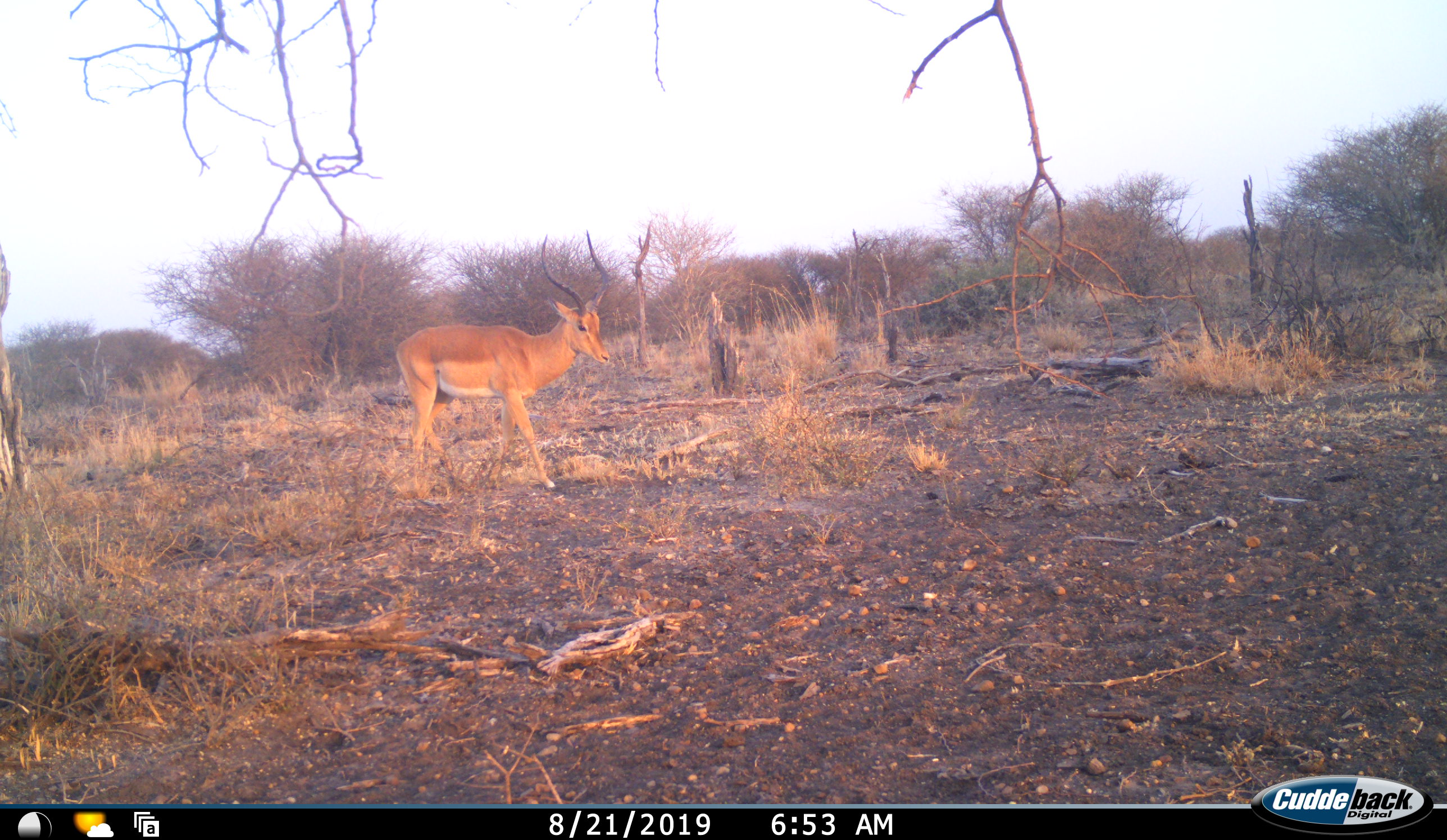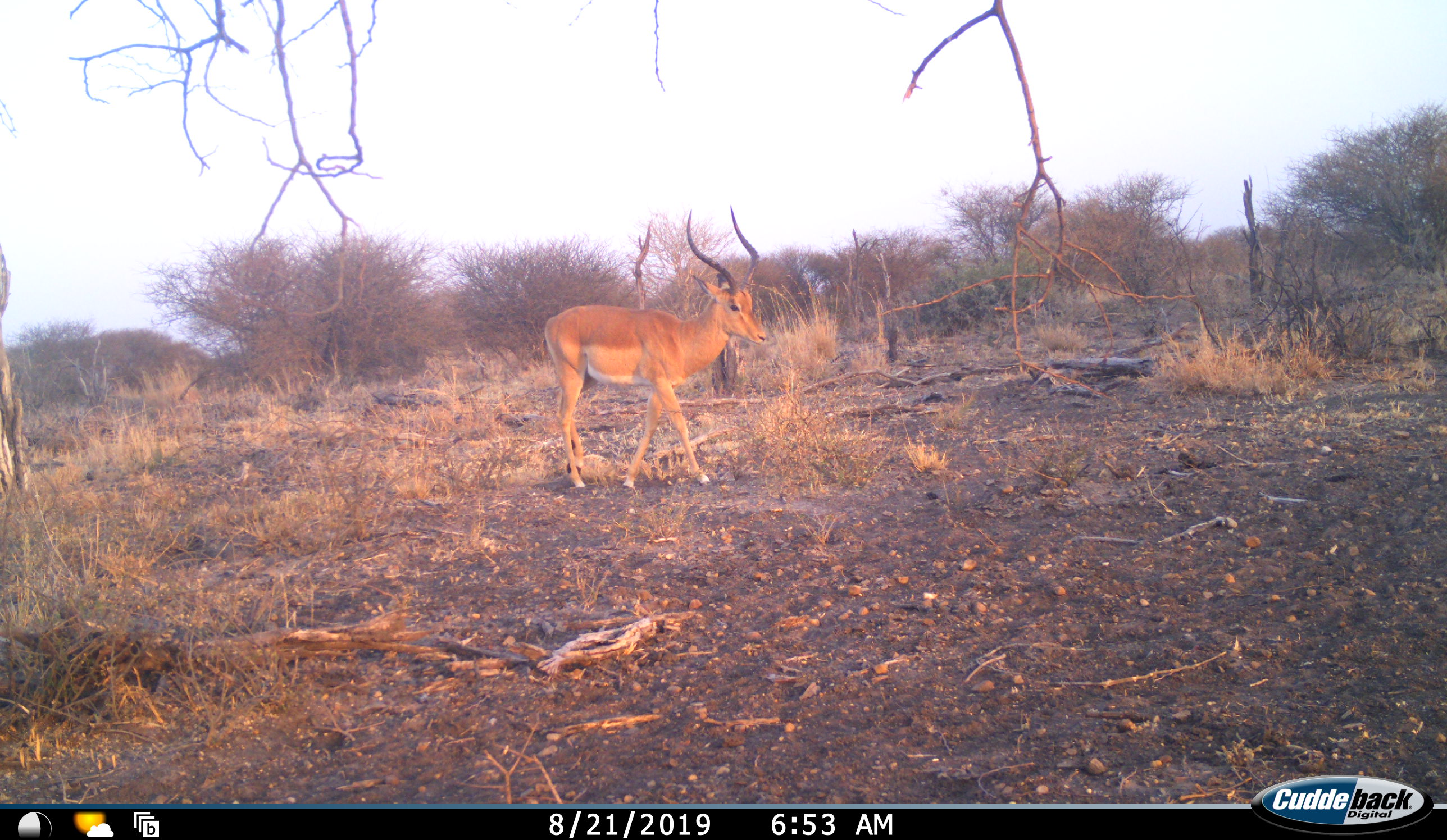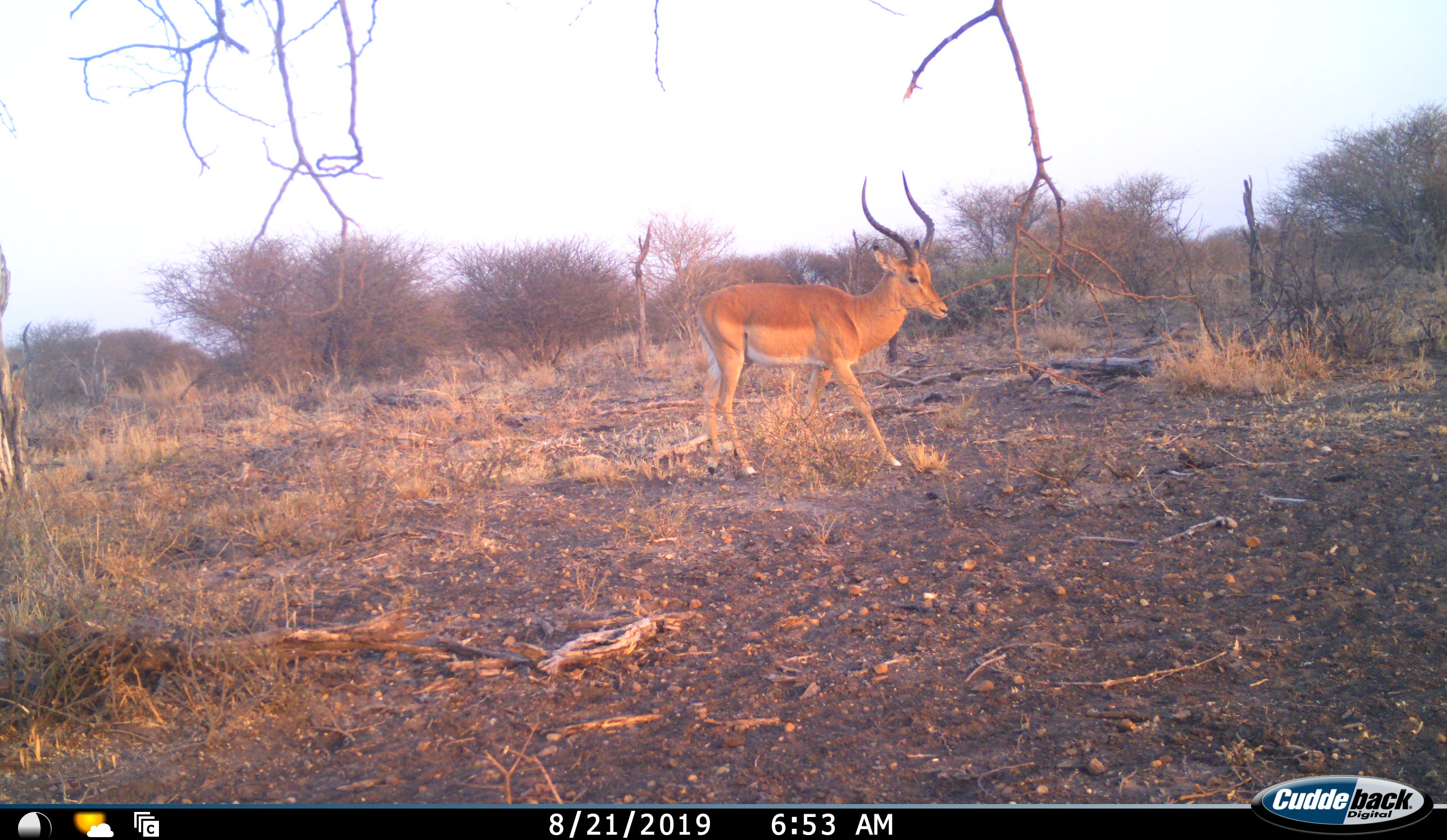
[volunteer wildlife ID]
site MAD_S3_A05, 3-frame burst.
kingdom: Animalia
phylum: Chordata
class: Mammalia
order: Artiodactyla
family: Bovidae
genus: Aepyceros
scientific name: Aepyceros melampus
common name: impala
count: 1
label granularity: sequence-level